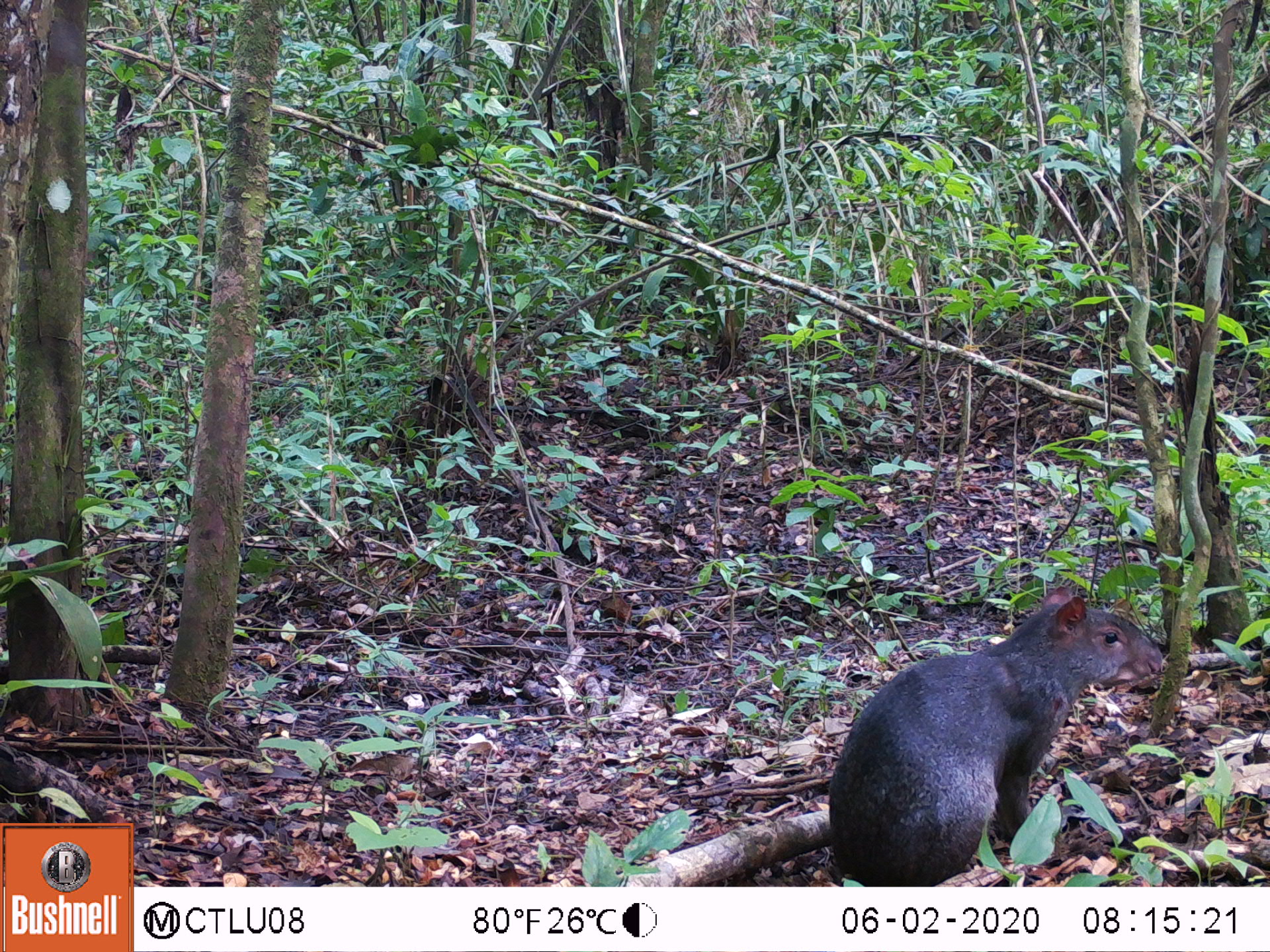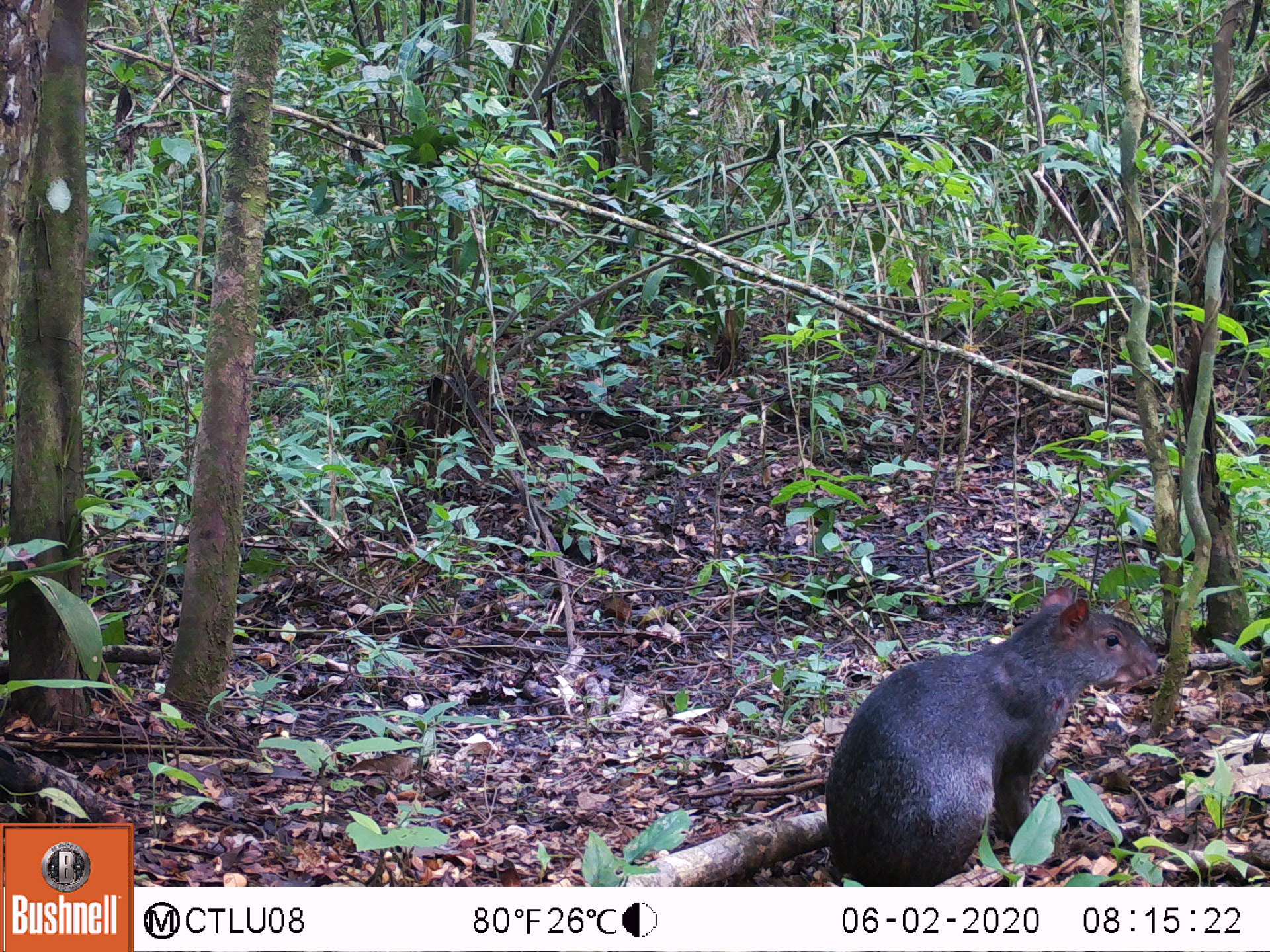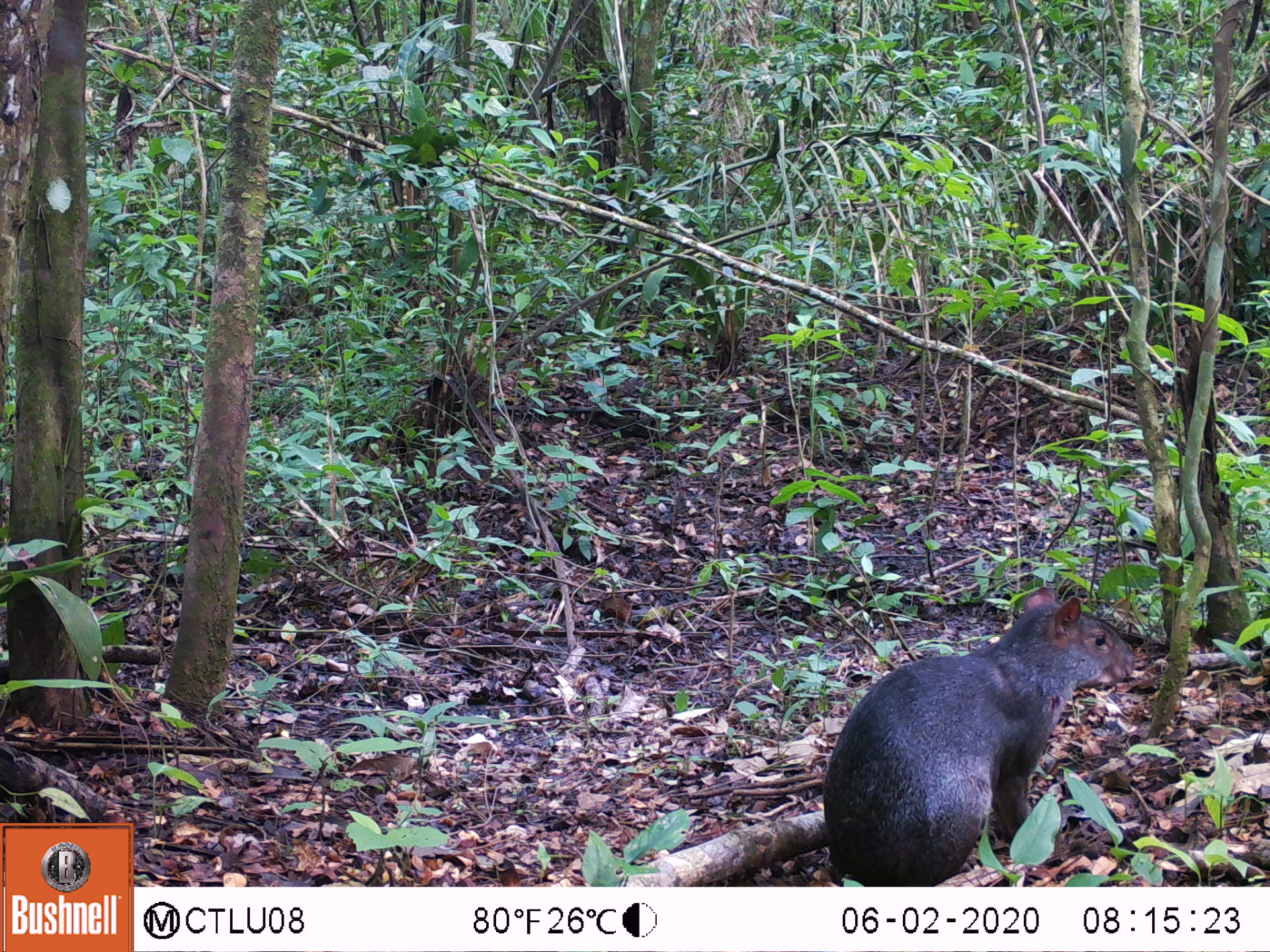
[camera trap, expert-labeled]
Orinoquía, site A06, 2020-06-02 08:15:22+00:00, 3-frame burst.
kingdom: Animalia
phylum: Chordata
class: Mammalia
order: Rodentia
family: Dasyproctidae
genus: Dasyprocta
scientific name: Dasyprocta fuliginosa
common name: black agouti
Black agouti (Dasyprocta fuliginosa).